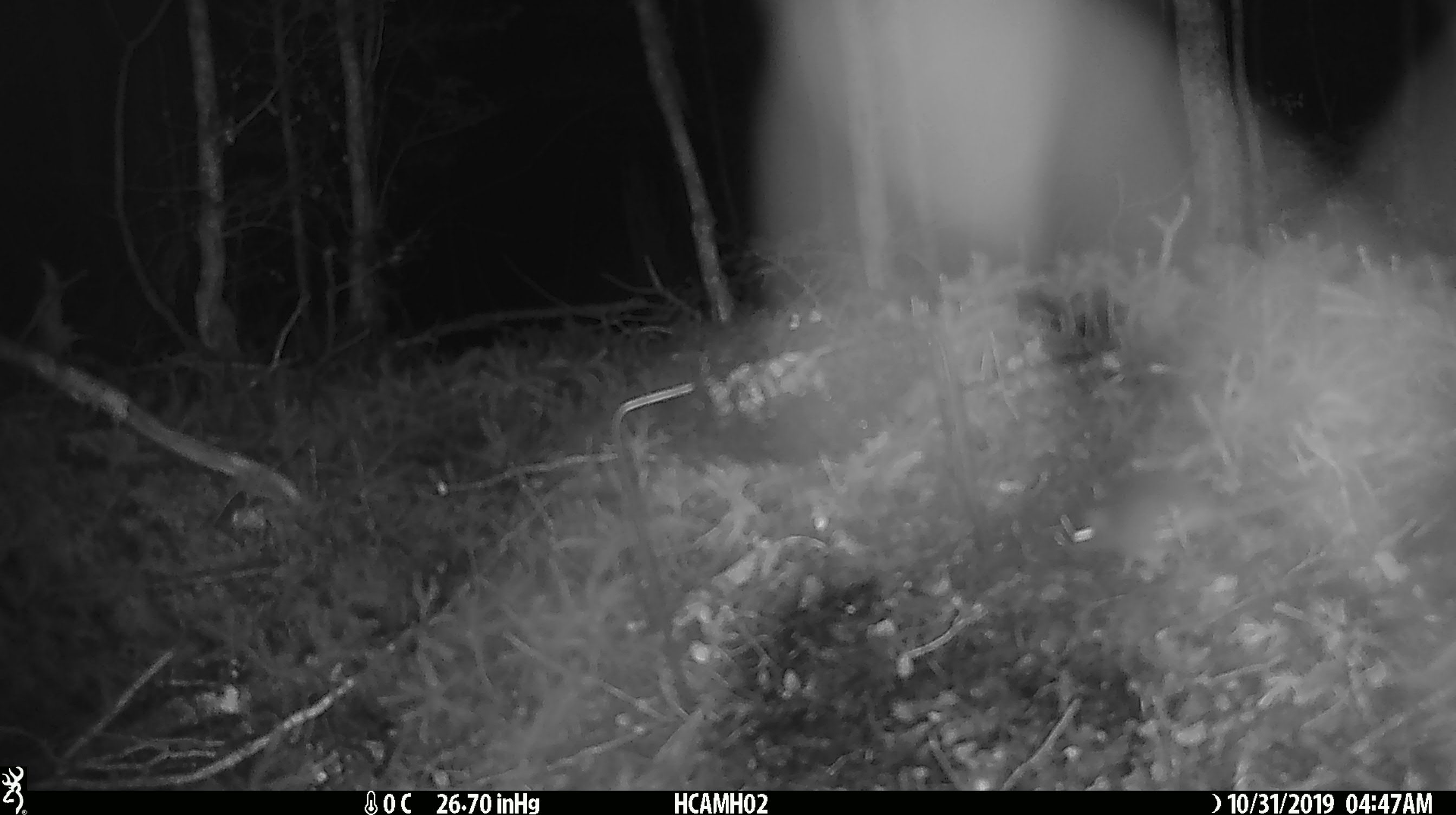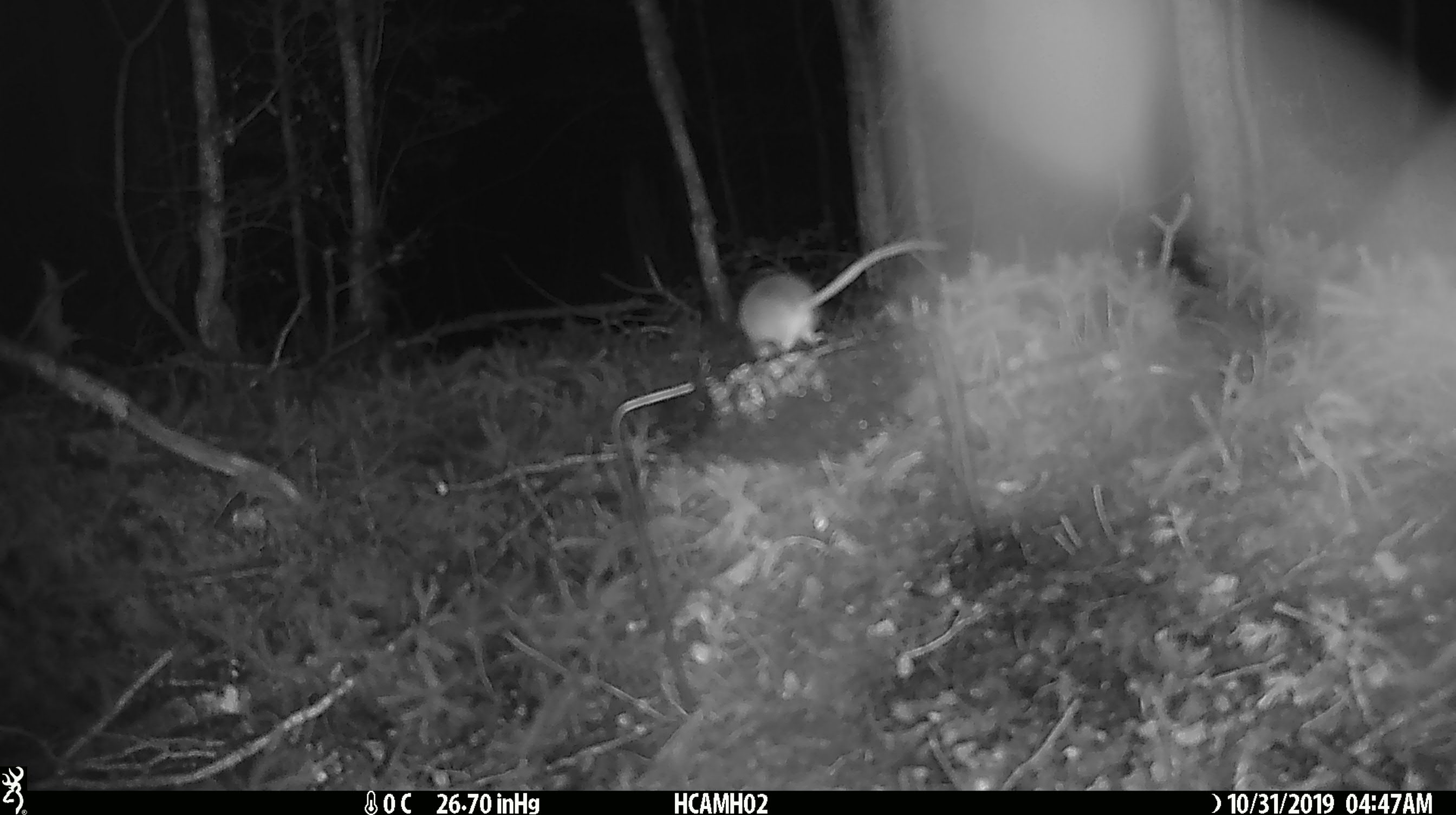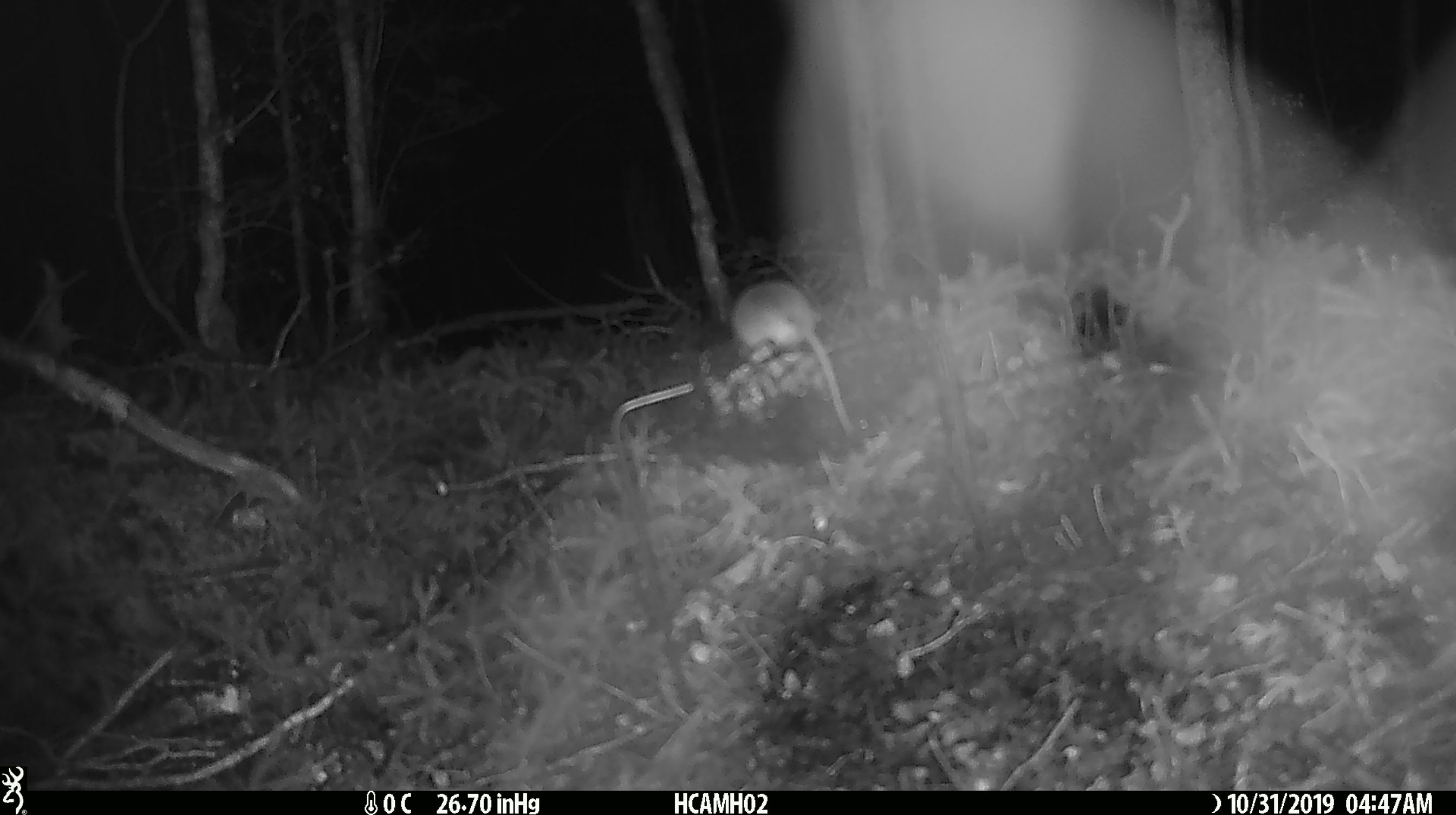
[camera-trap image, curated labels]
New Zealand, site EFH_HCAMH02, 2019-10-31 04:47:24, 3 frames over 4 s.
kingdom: Animalia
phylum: Chordata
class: Mammalia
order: Rodentia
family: Muridae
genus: Mus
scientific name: Mus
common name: mouse